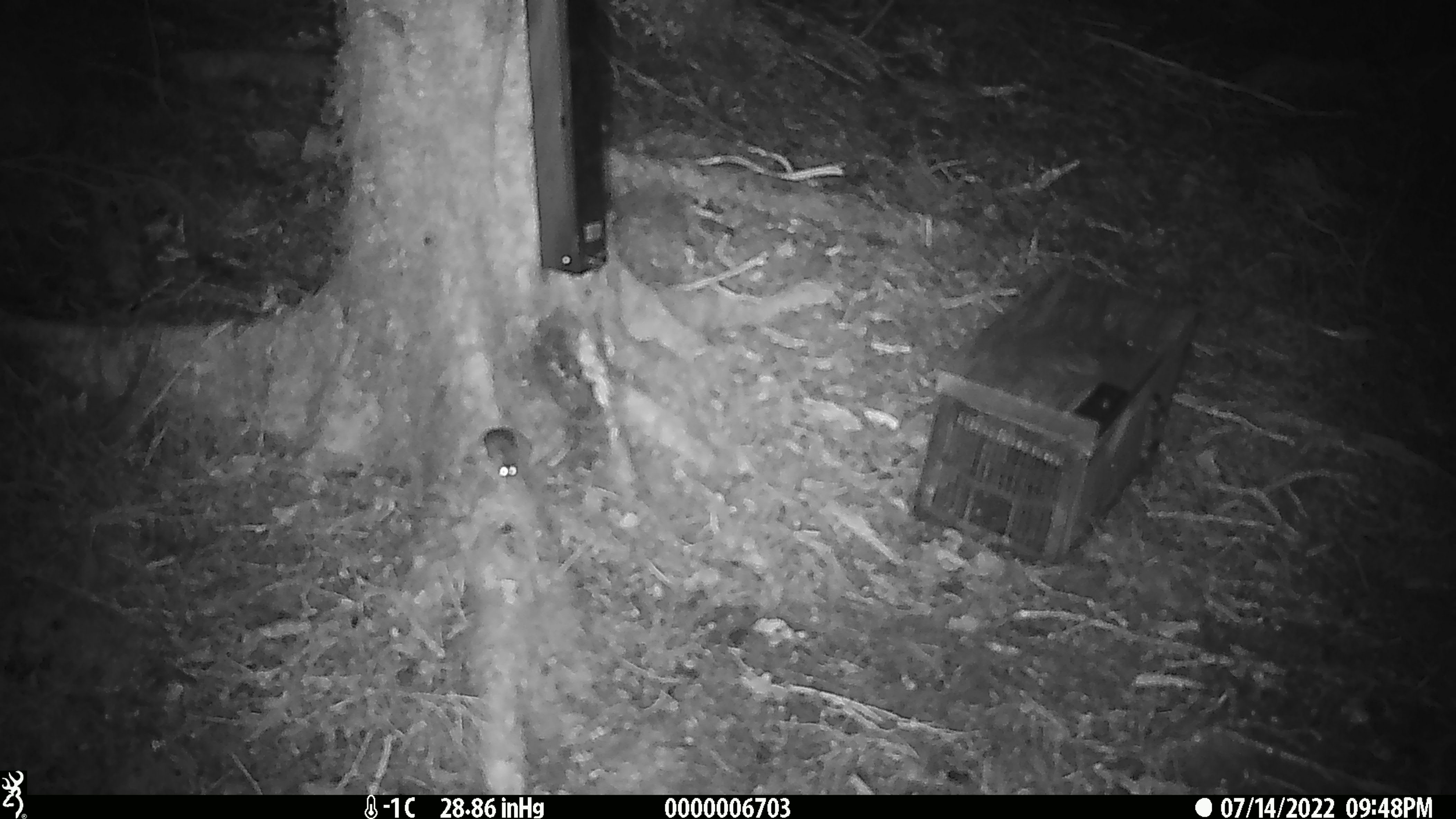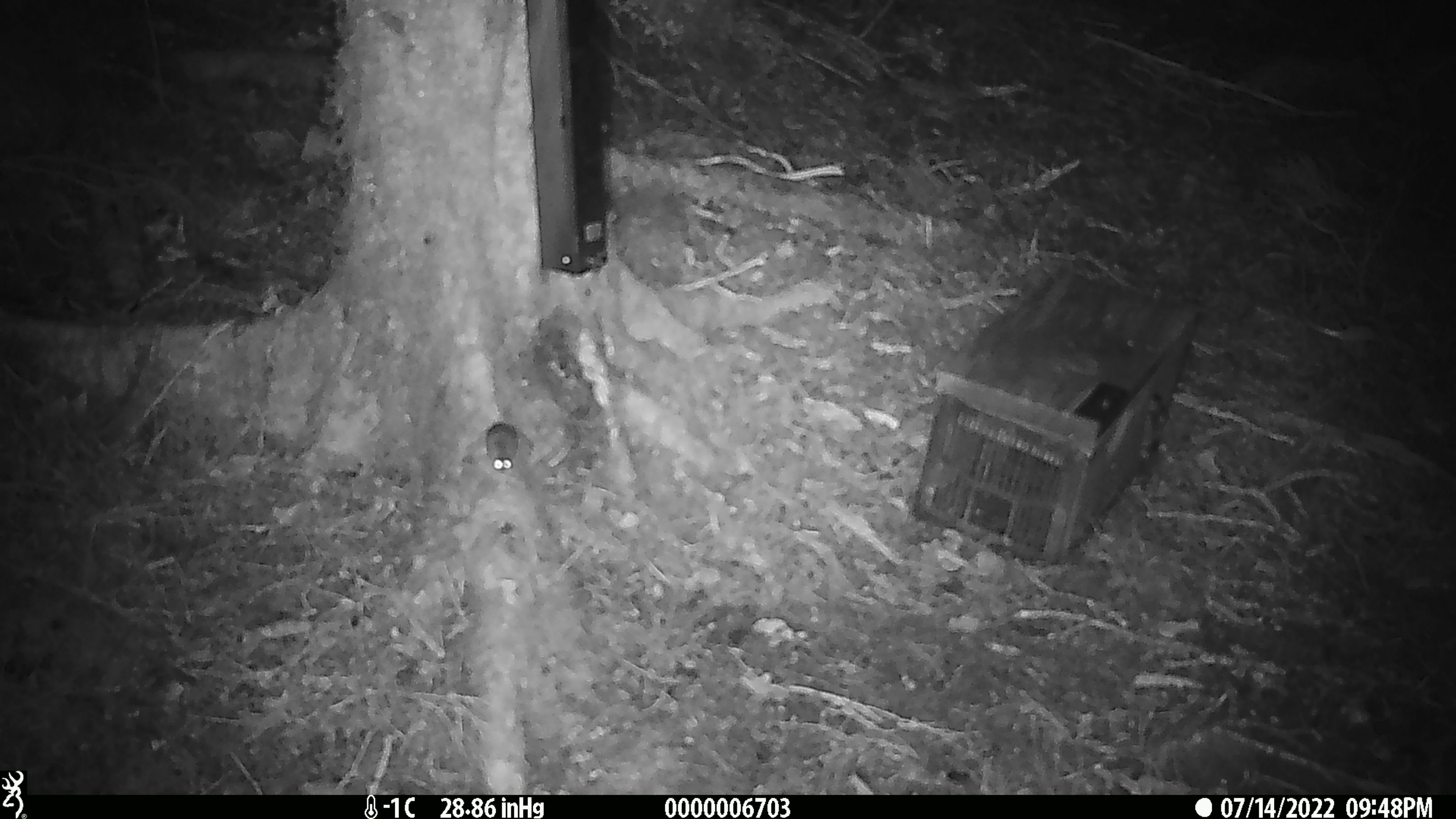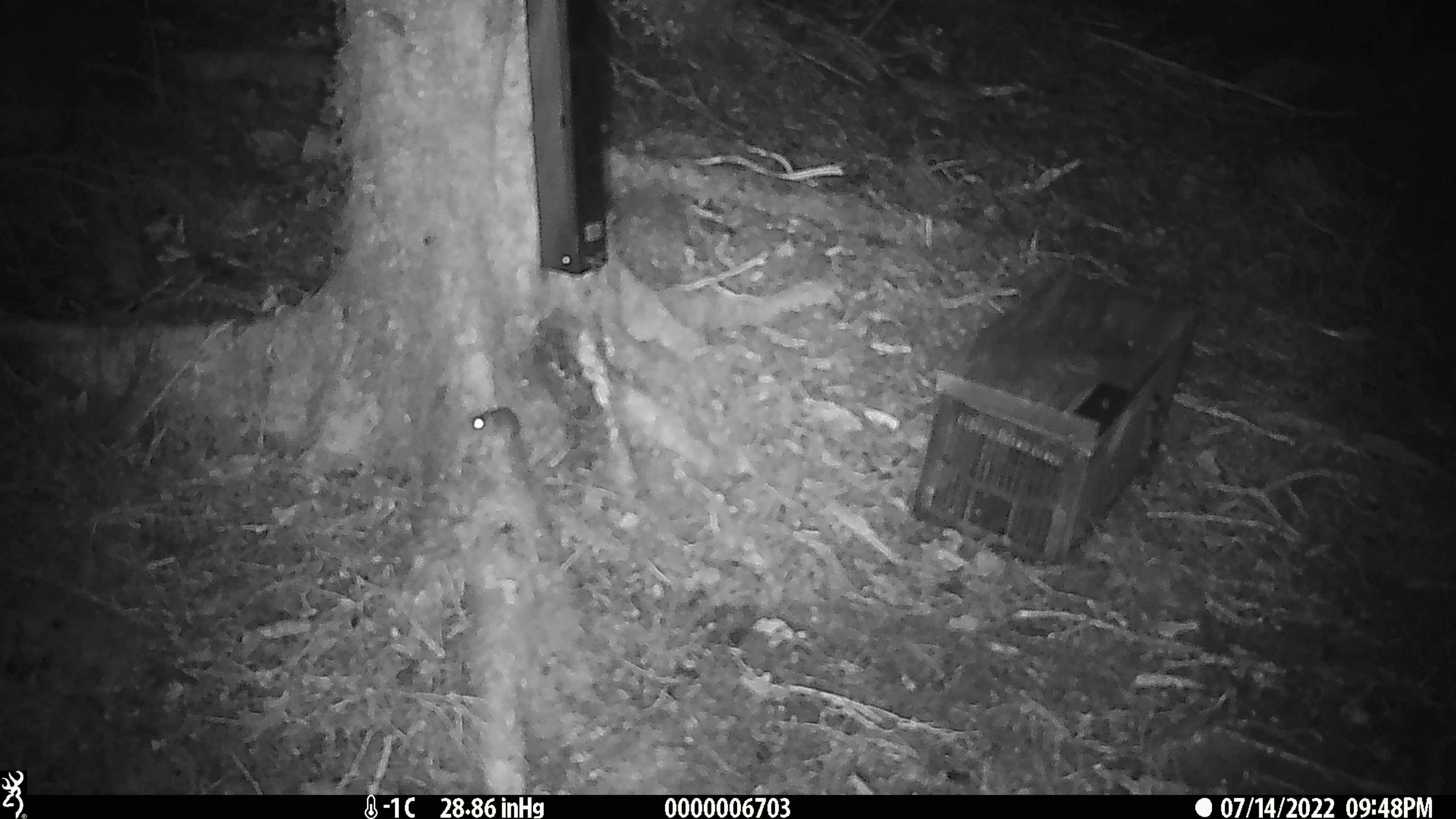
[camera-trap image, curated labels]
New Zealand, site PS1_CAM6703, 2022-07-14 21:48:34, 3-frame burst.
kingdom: Animalia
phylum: Chordata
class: Mammalia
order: Rodentia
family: Muridae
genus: Mus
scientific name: Mus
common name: mouse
Mouse (Mus).